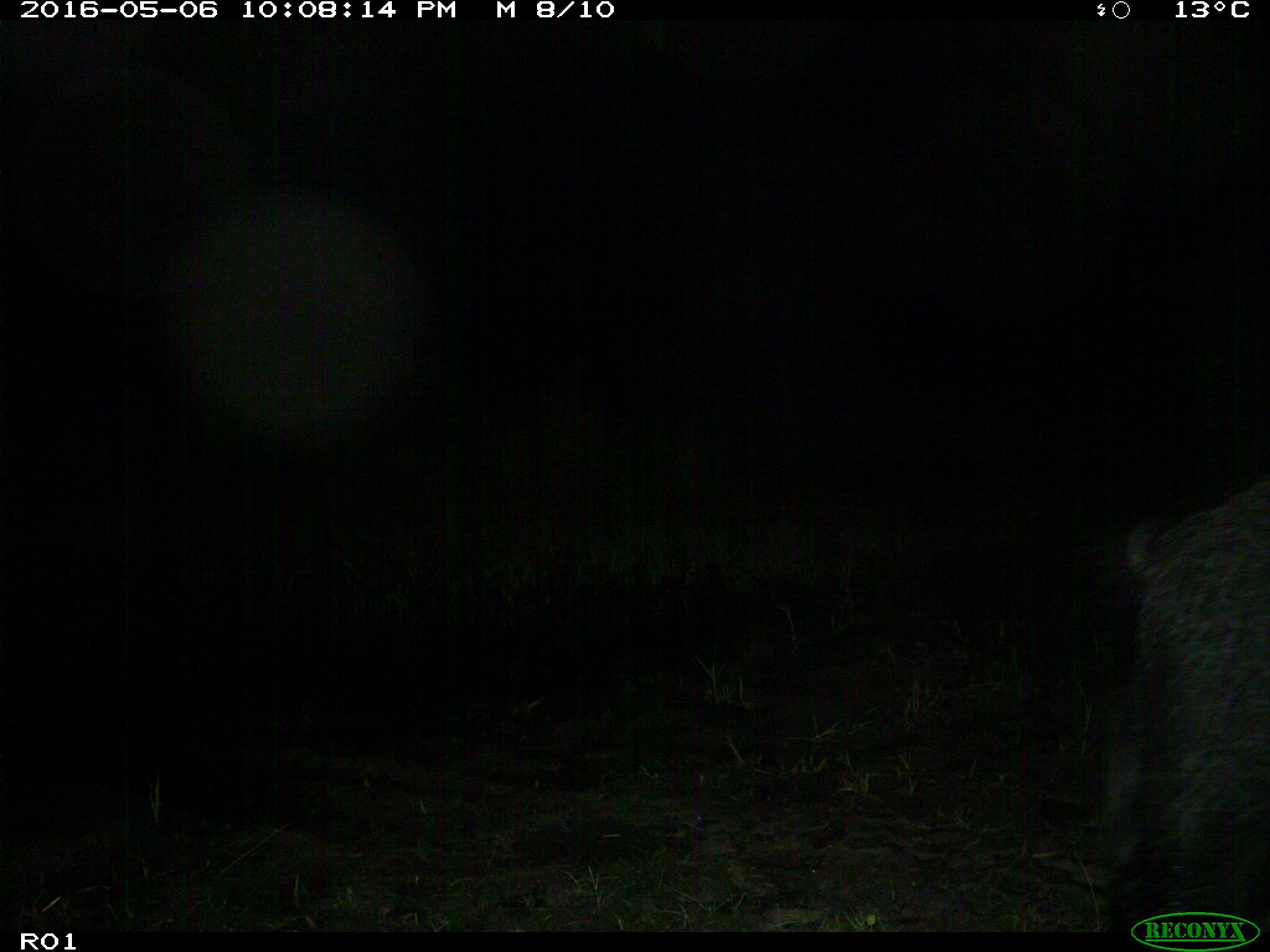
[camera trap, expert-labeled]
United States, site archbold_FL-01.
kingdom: Animalia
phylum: Chordata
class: Mammalia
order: Artiodactyla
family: Suidae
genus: Sus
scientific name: Sus scrofa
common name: wild boar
Sus scrofa (wild boar).